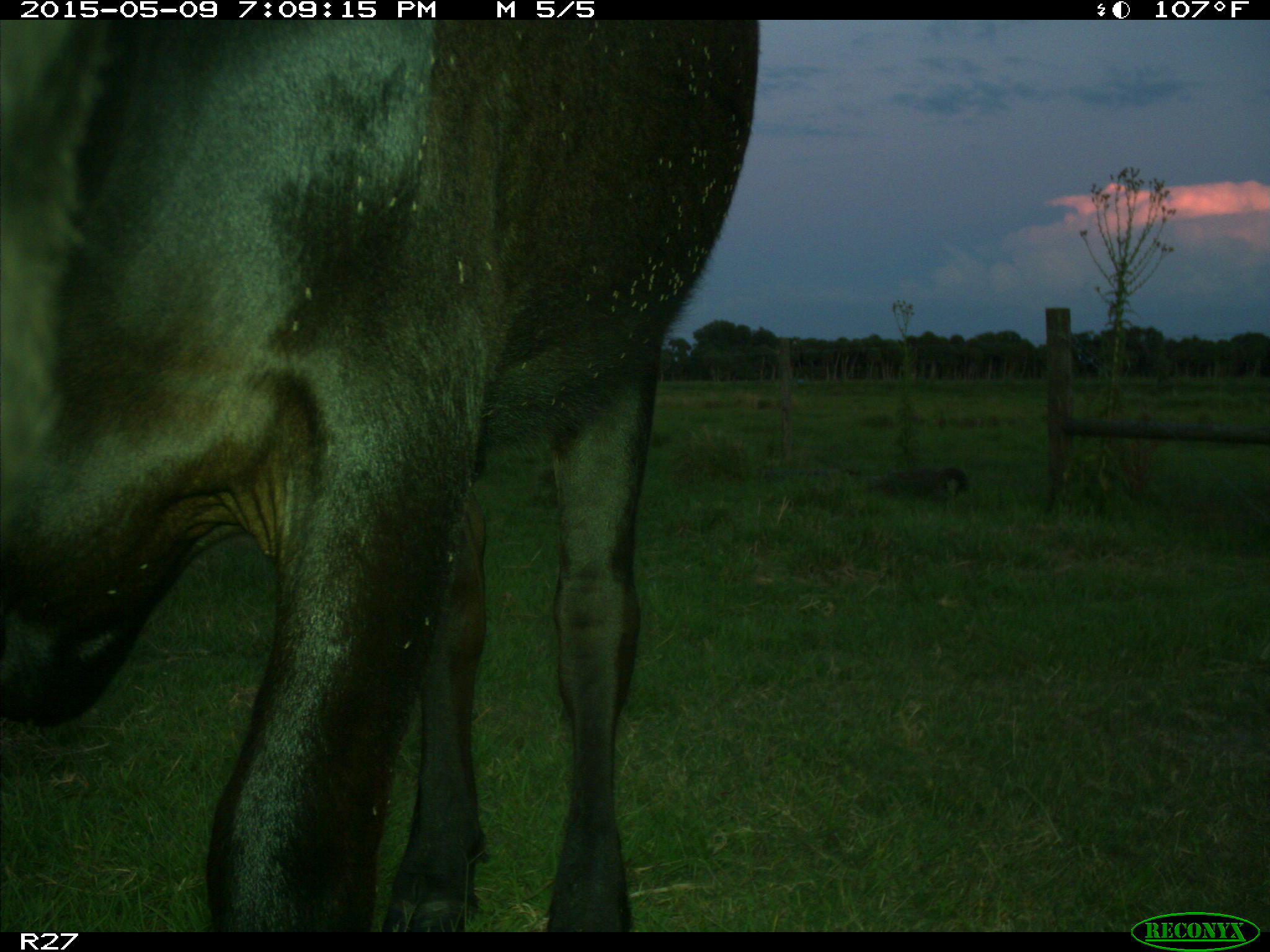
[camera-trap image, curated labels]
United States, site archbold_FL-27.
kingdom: Animalia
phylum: Chordata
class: Mammalia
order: Artiodactyla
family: Bovidae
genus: Bos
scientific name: Bos taurus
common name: domestic cow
Bos taurus (domestic cow).